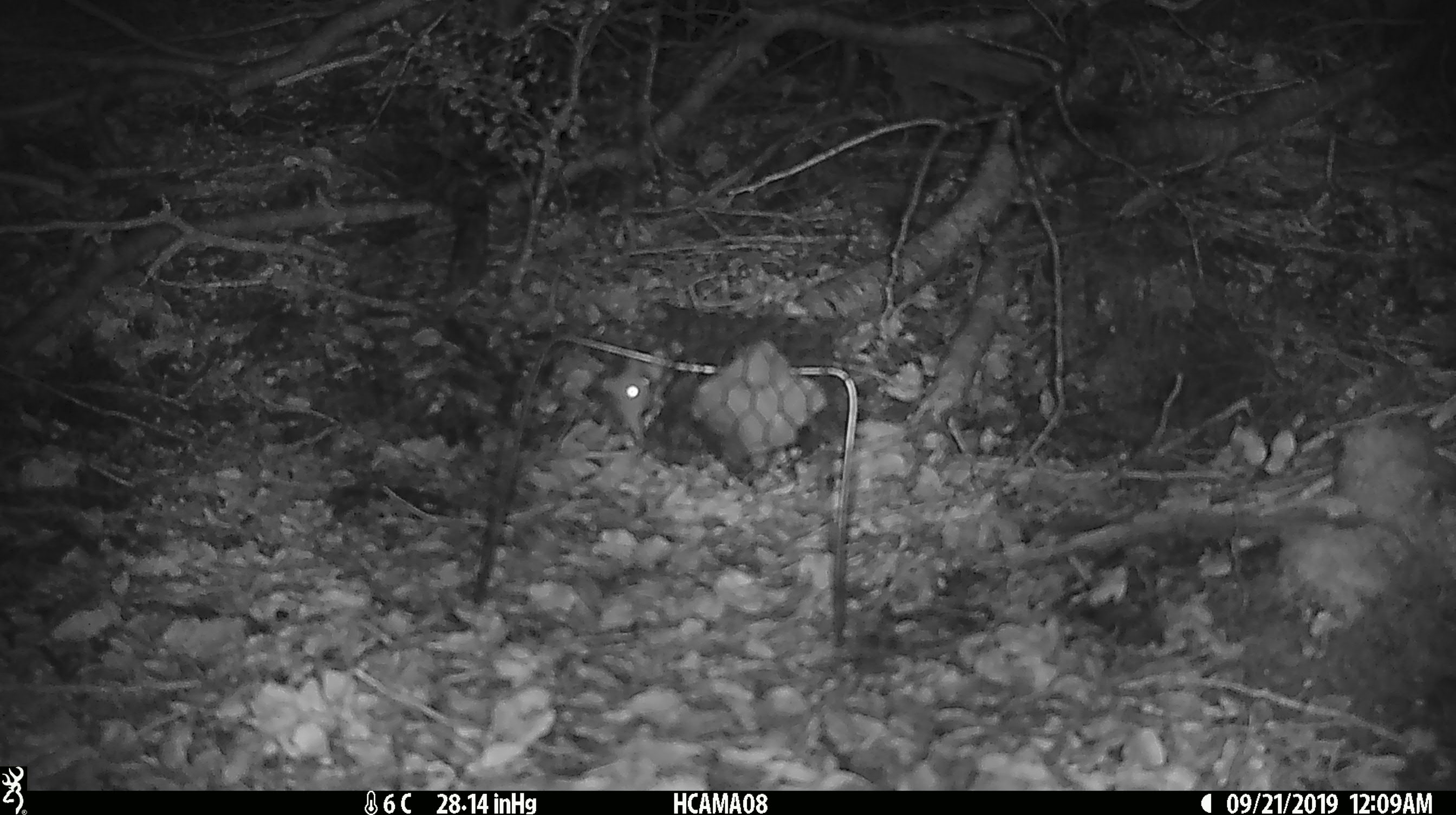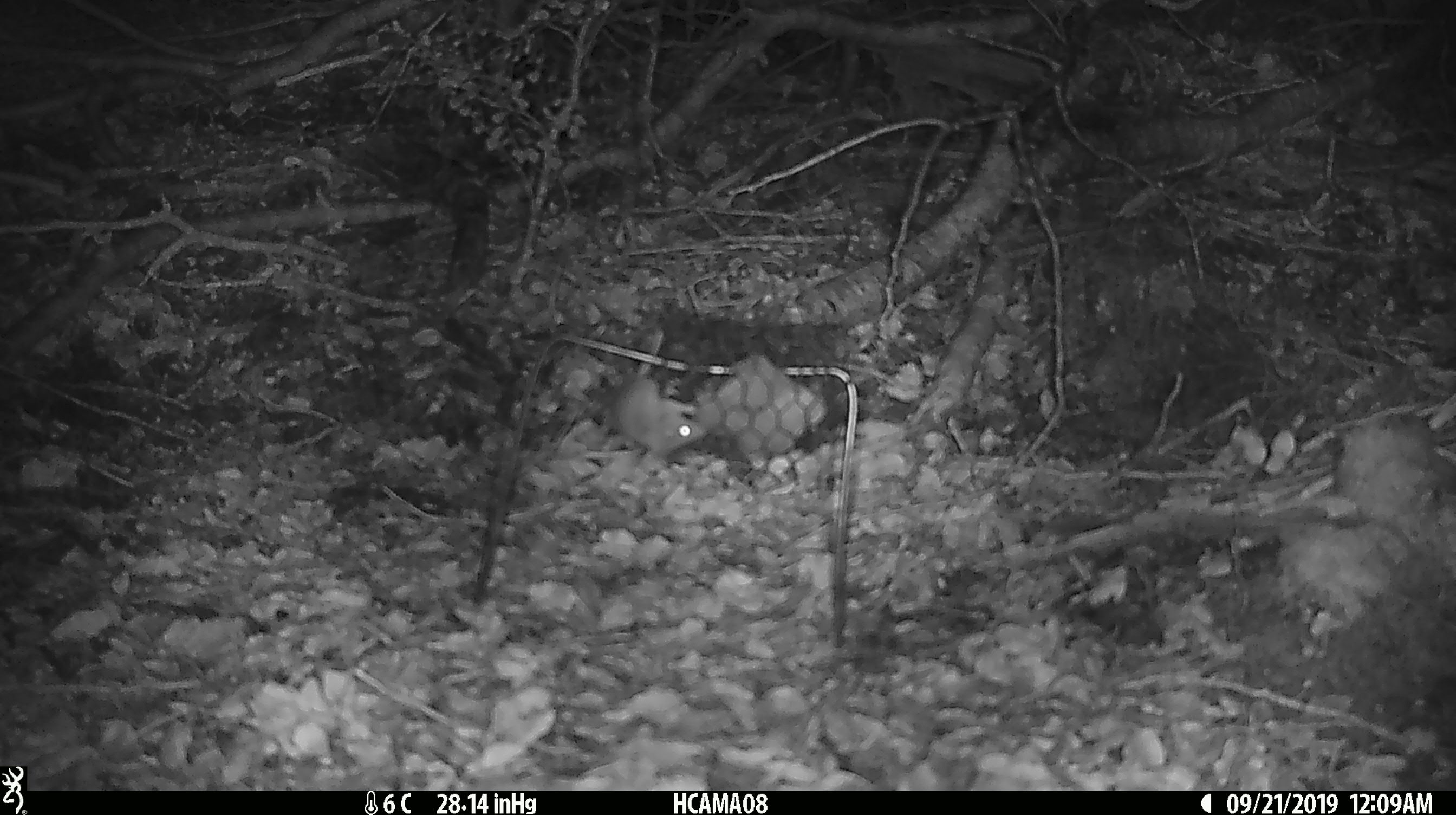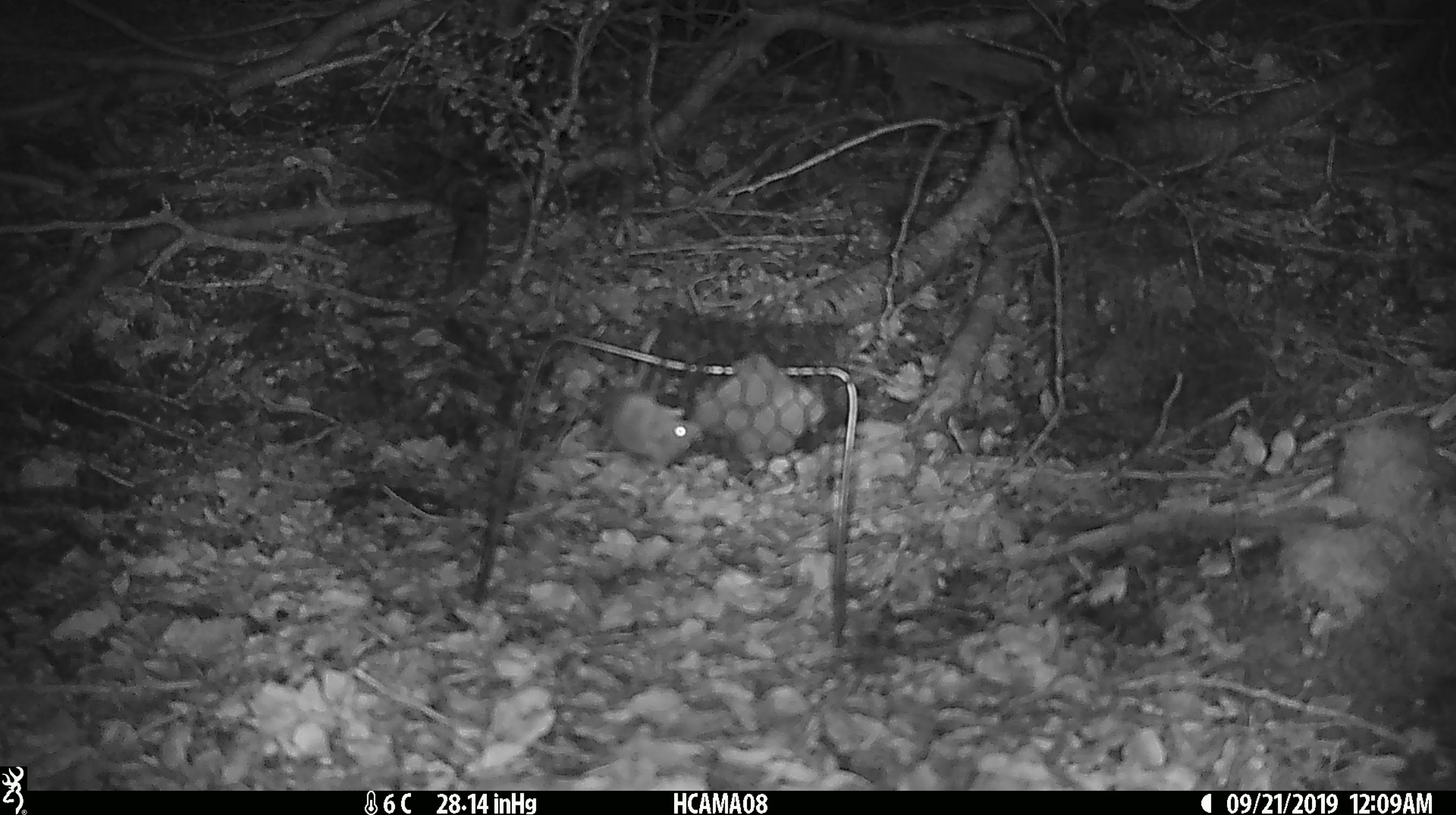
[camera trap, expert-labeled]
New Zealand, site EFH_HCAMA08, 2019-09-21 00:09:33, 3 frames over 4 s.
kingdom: Animalia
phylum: Chordata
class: Mammalia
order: Rodentia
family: Muridae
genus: Mus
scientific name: Mus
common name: mouse